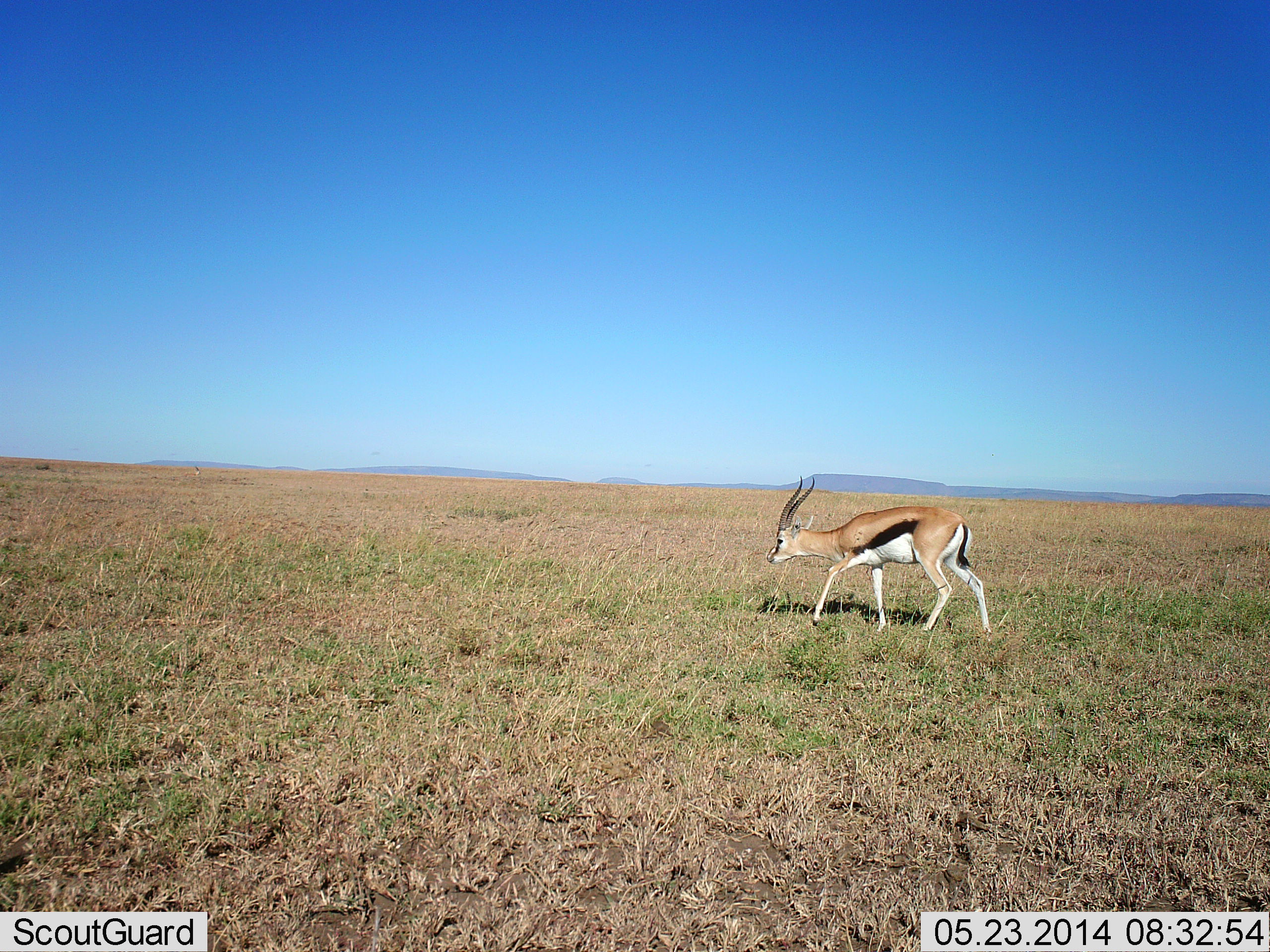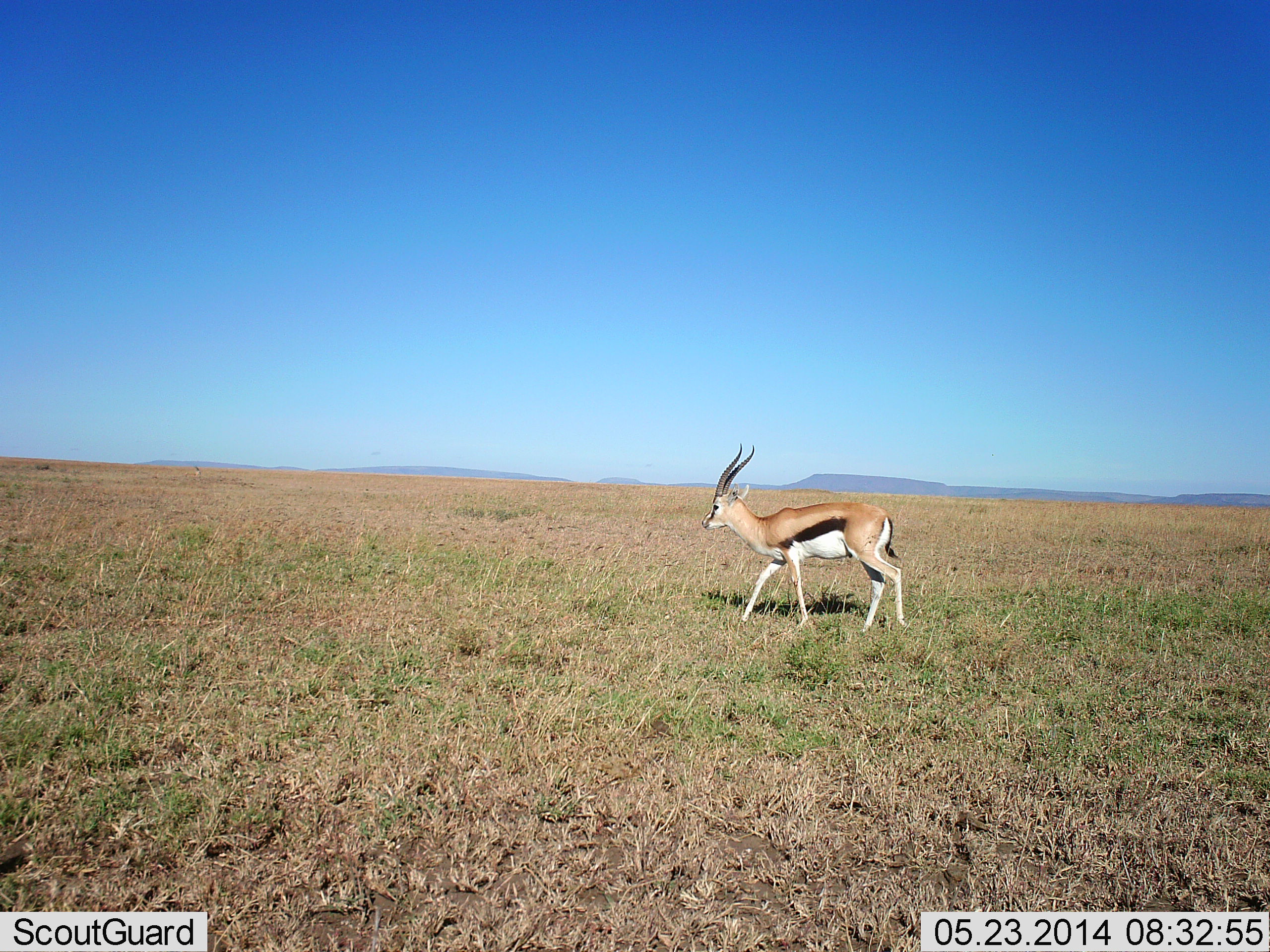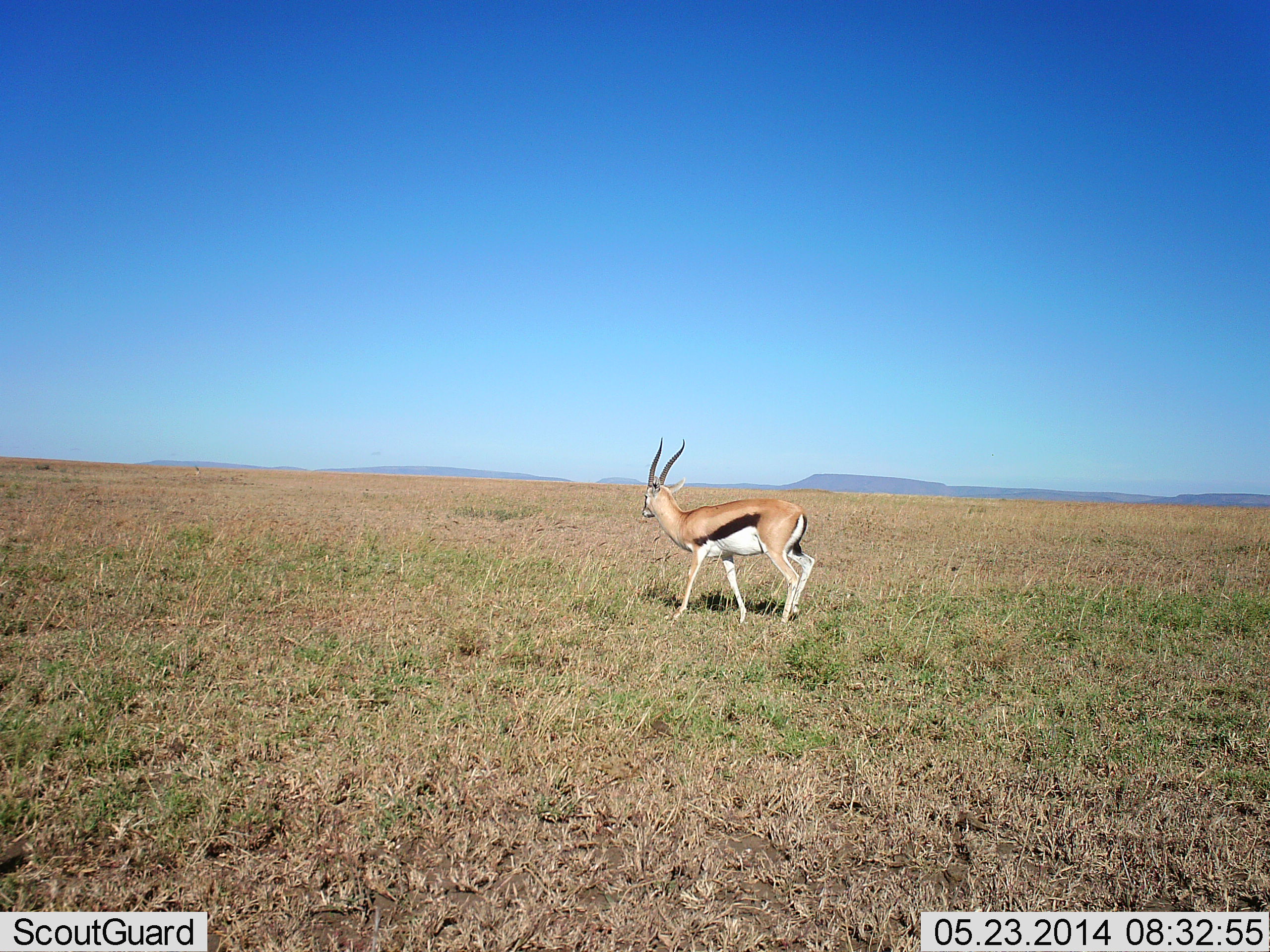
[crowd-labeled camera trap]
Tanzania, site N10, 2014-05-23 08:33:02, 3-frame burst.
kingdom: Animalia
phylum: Chordata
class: Mammalia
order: Artiodactyla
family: Bovidae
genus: Eudorcas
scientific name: Eudorcas thomsonii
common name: thomson's gazelle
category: gazellethomsons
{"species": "gazellethomsons (thomson's gazelle) (Eudorcas thomsonii)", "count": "1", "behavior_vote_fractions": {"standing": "30%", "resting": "0%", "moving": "80%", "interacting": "0%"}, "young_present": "10%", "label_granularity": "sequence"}